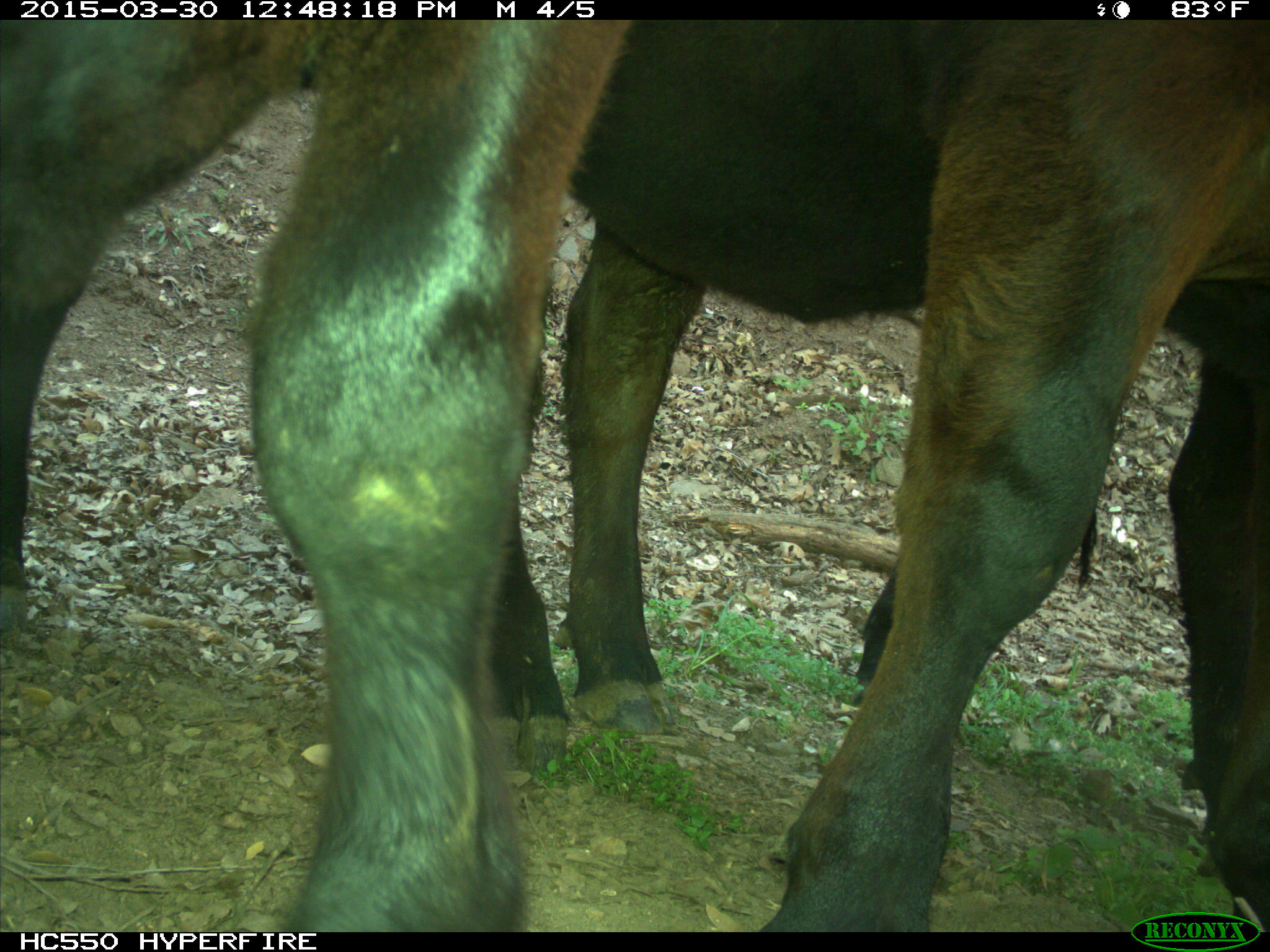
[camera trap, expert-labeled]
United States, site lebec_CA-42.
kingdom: Animalia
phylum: Chordata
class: Mammalia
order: Artiodactyla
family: Bovidae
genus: Bos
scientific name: Bos taurus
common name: domestic cow